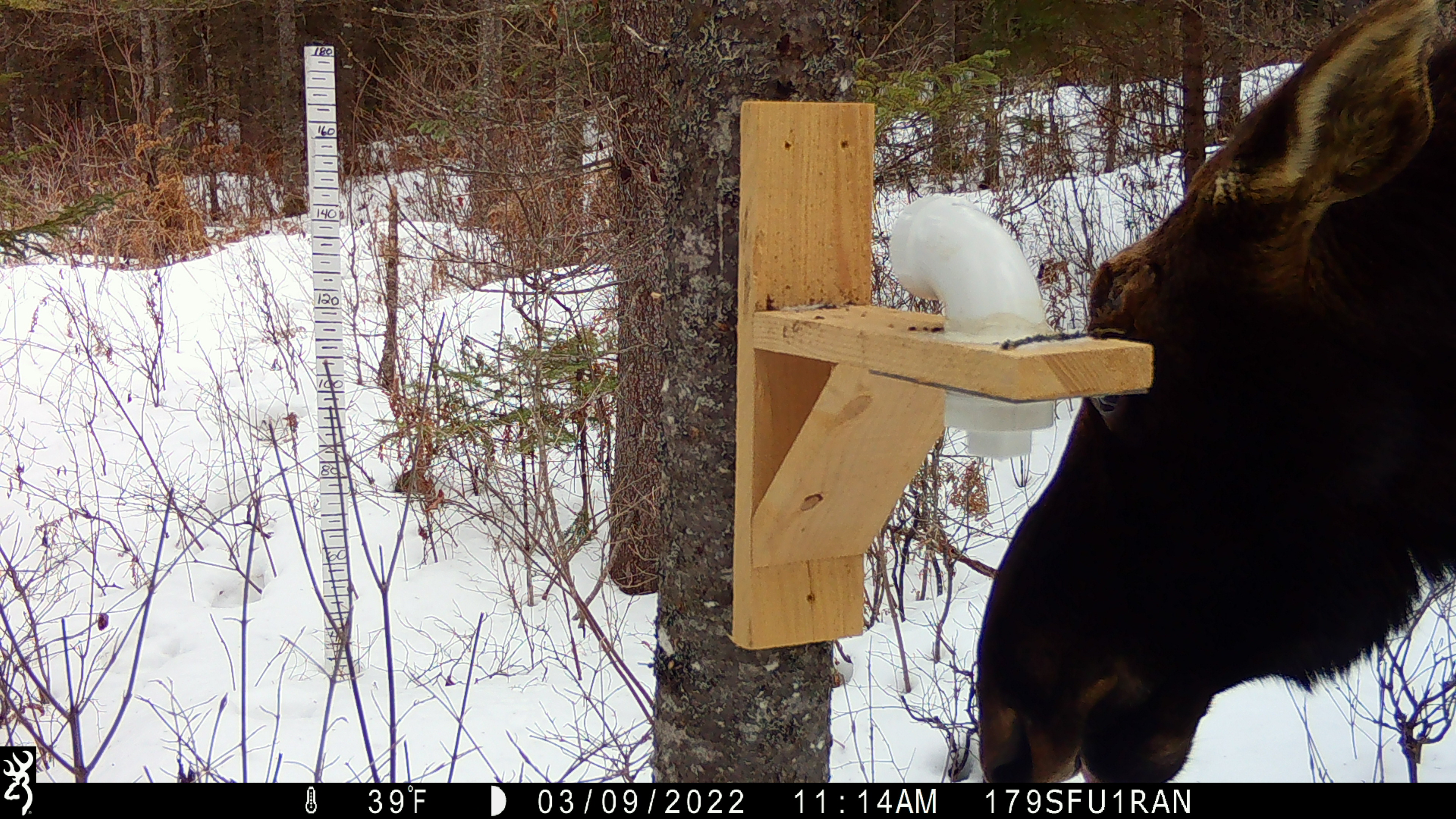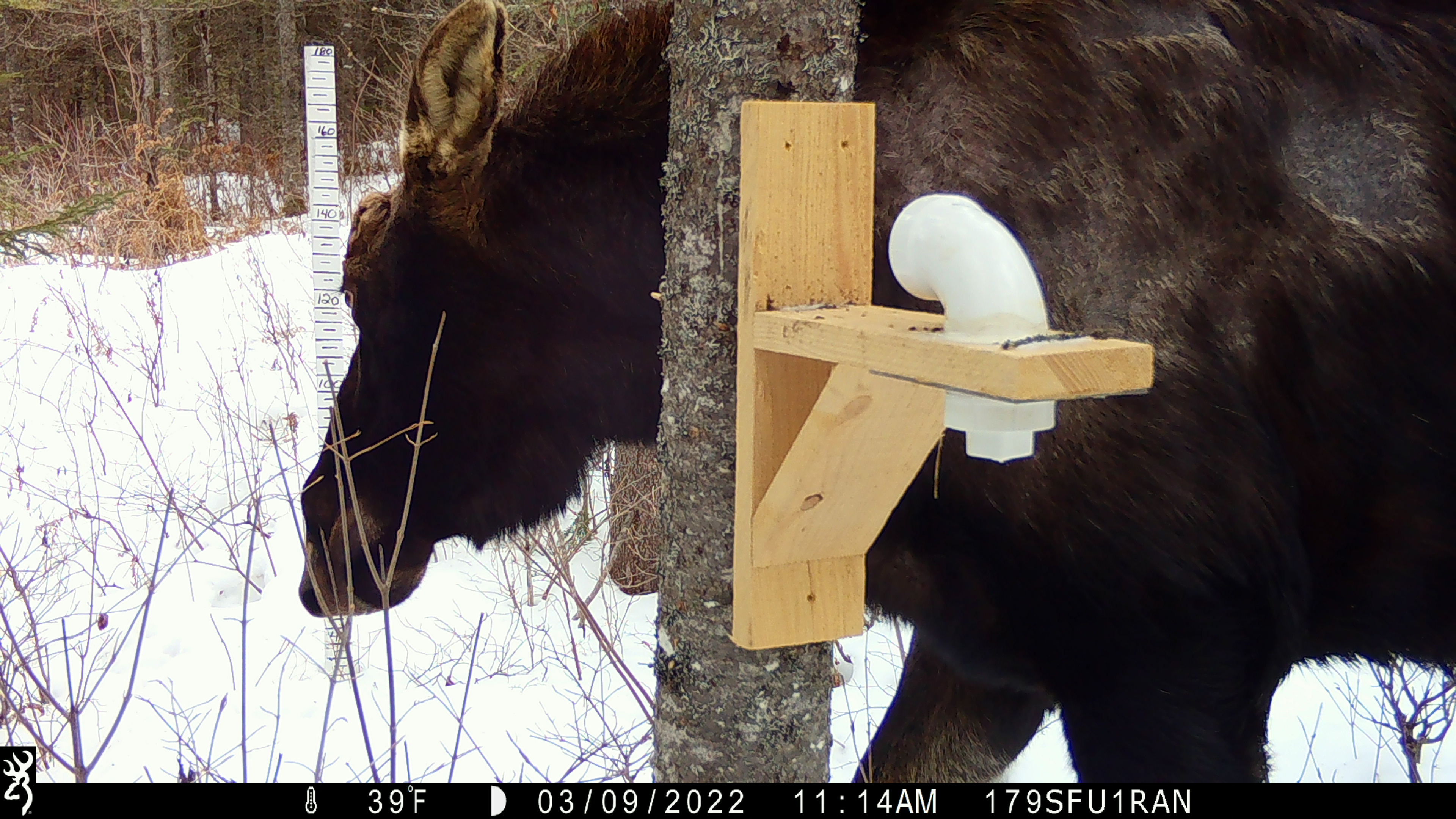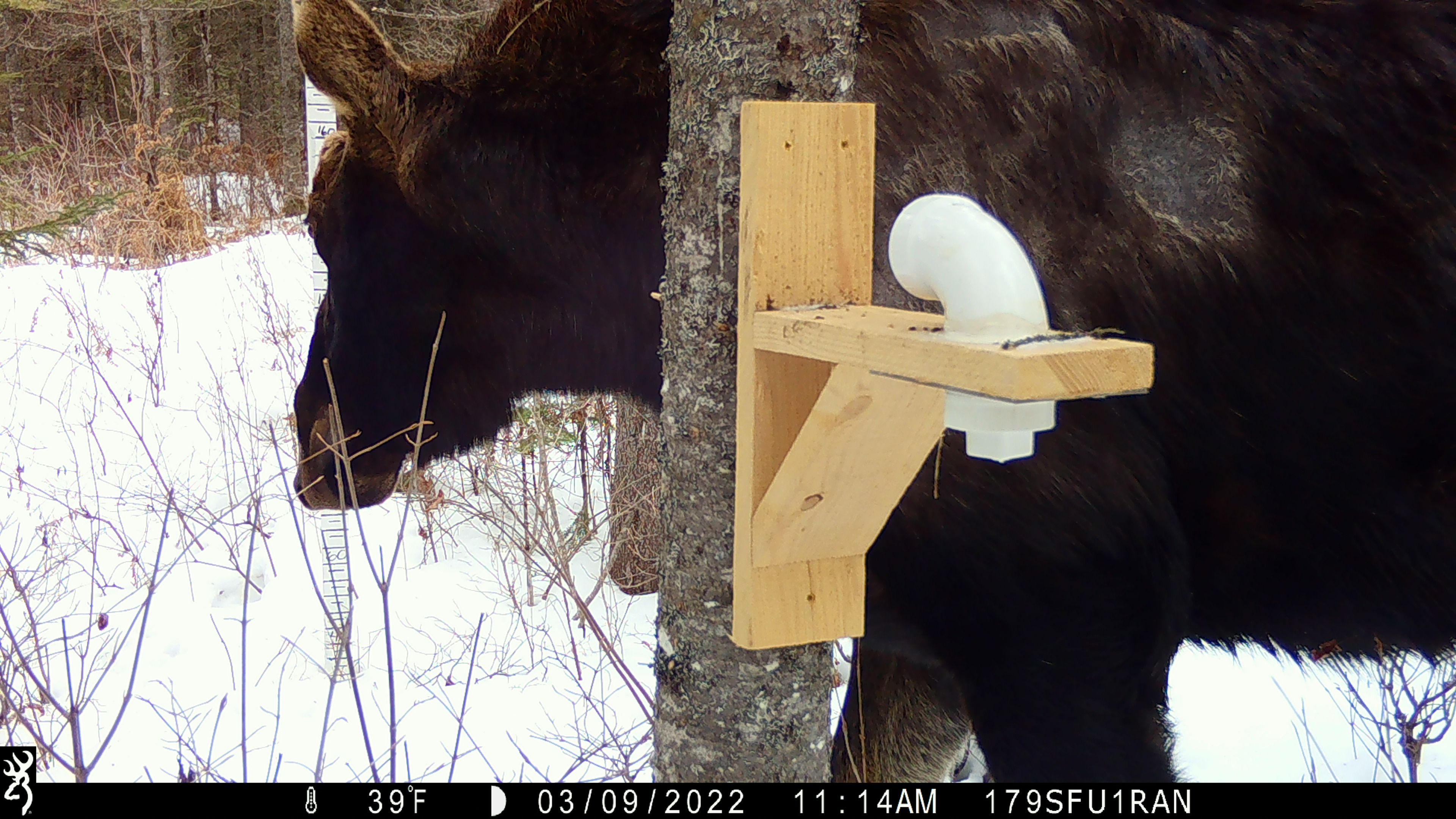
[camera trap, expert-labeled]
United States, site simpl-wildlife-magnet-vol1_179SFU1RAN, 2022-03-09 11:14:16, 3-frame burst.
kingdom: Animalia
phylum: Chordata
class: Mammalia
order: Artiodactyla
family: Cervidae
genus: Alces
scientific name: Alces alces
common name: moose